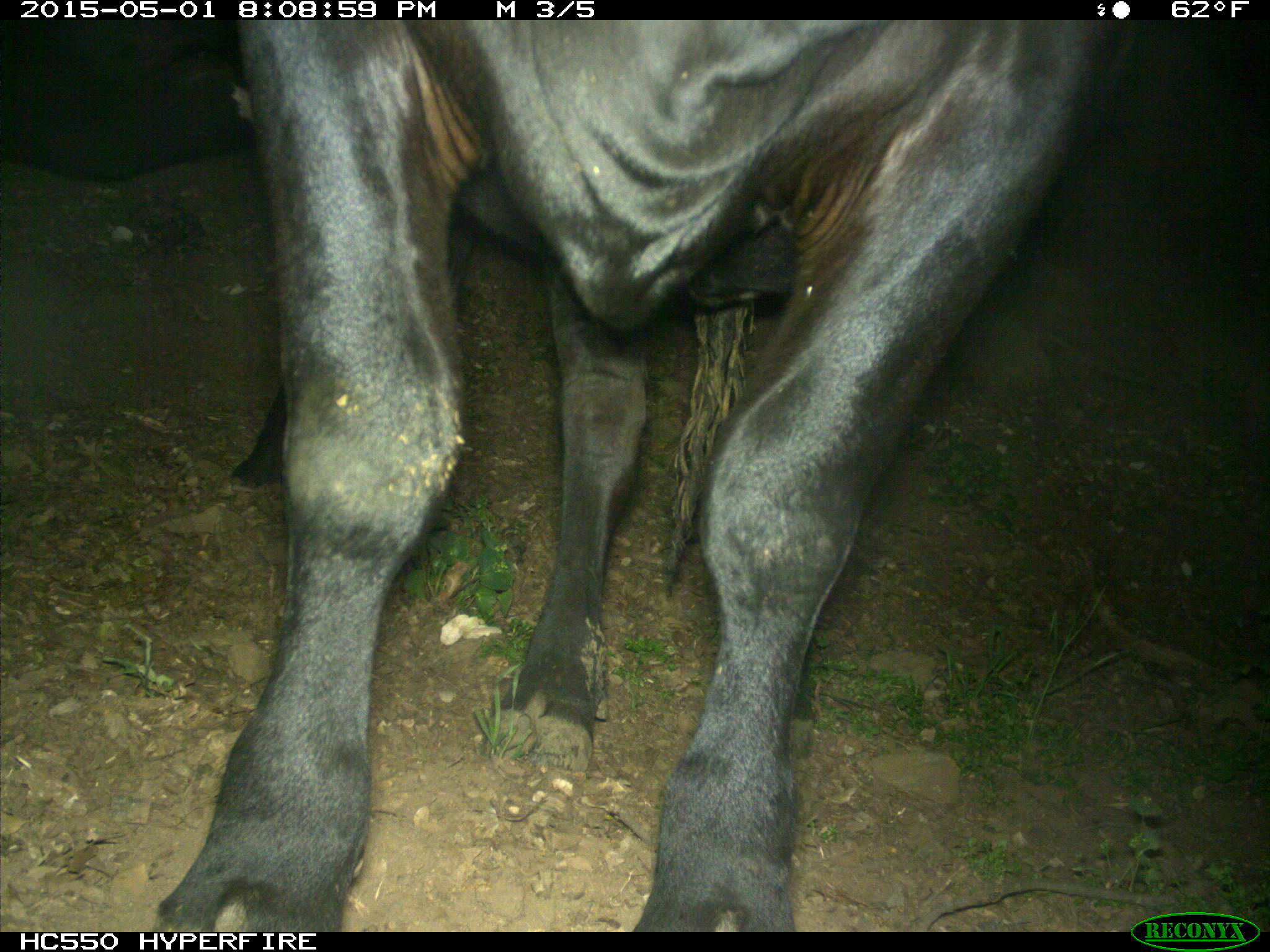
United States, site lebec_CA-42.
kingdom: Animalia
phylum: Chordata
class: Mammalia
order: Artiodactyla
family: Bovidae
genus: Bos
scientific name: Bos taurus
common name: domestic cow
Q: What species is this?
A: Bos taurus (domestic cow).